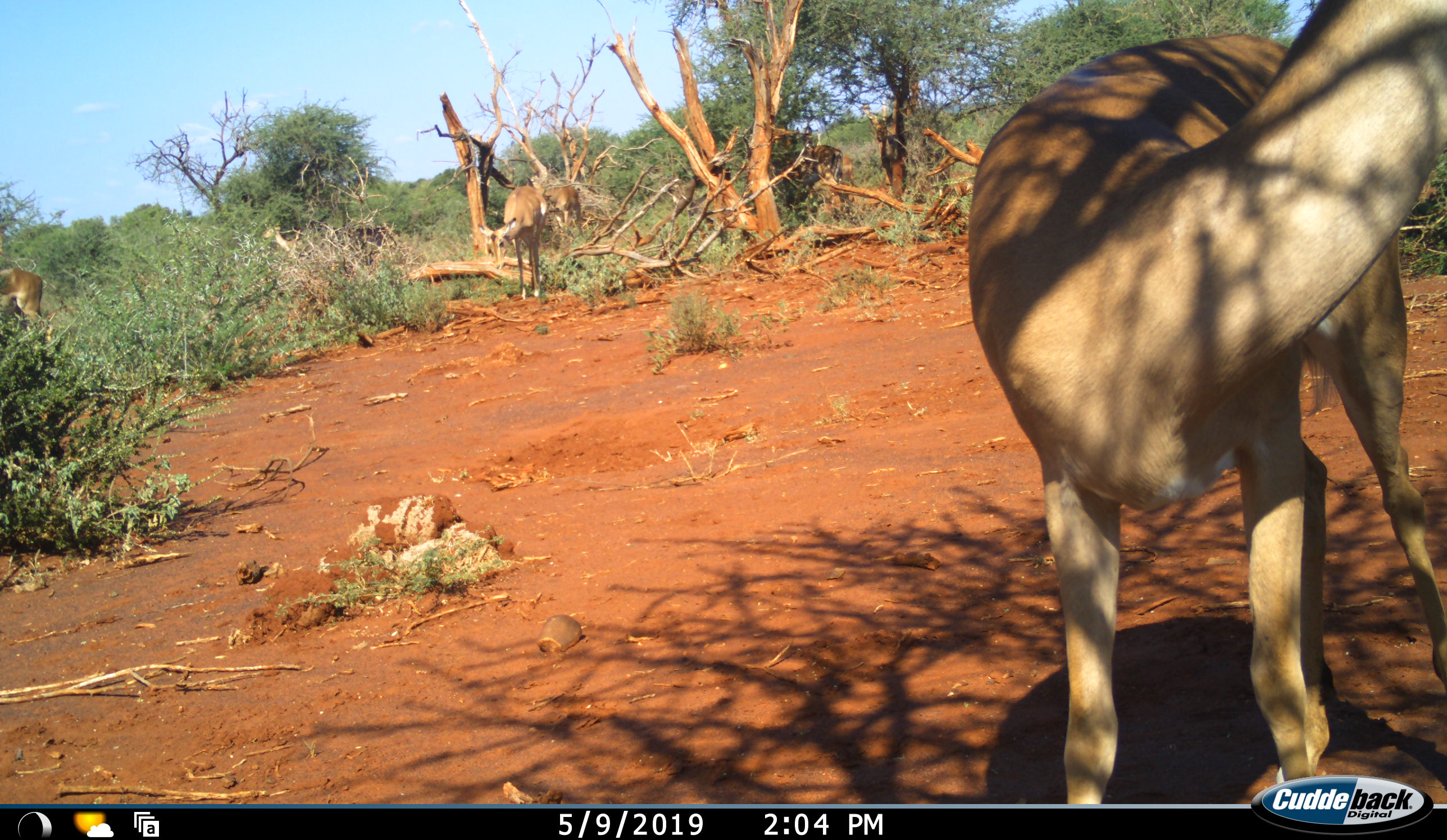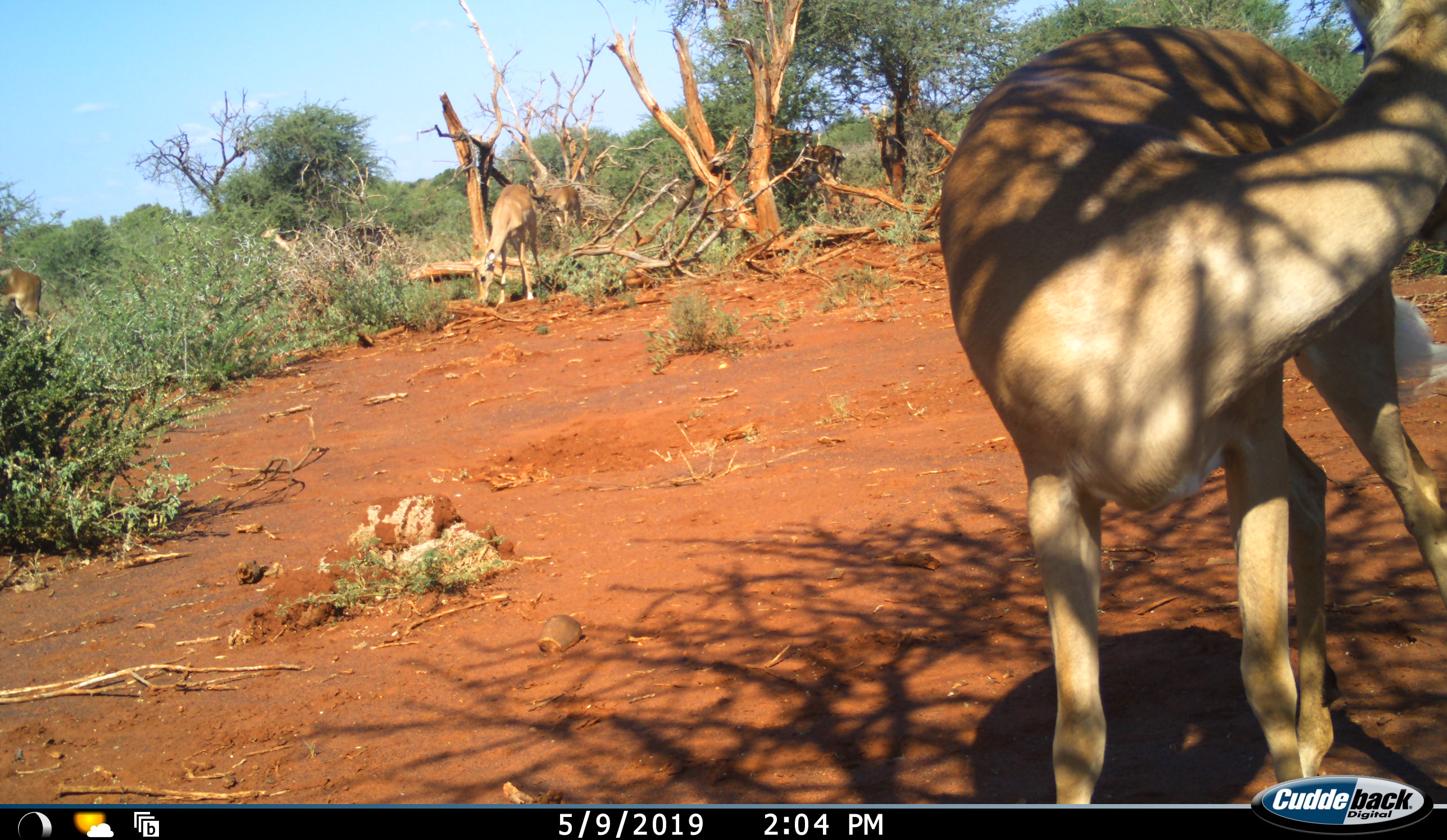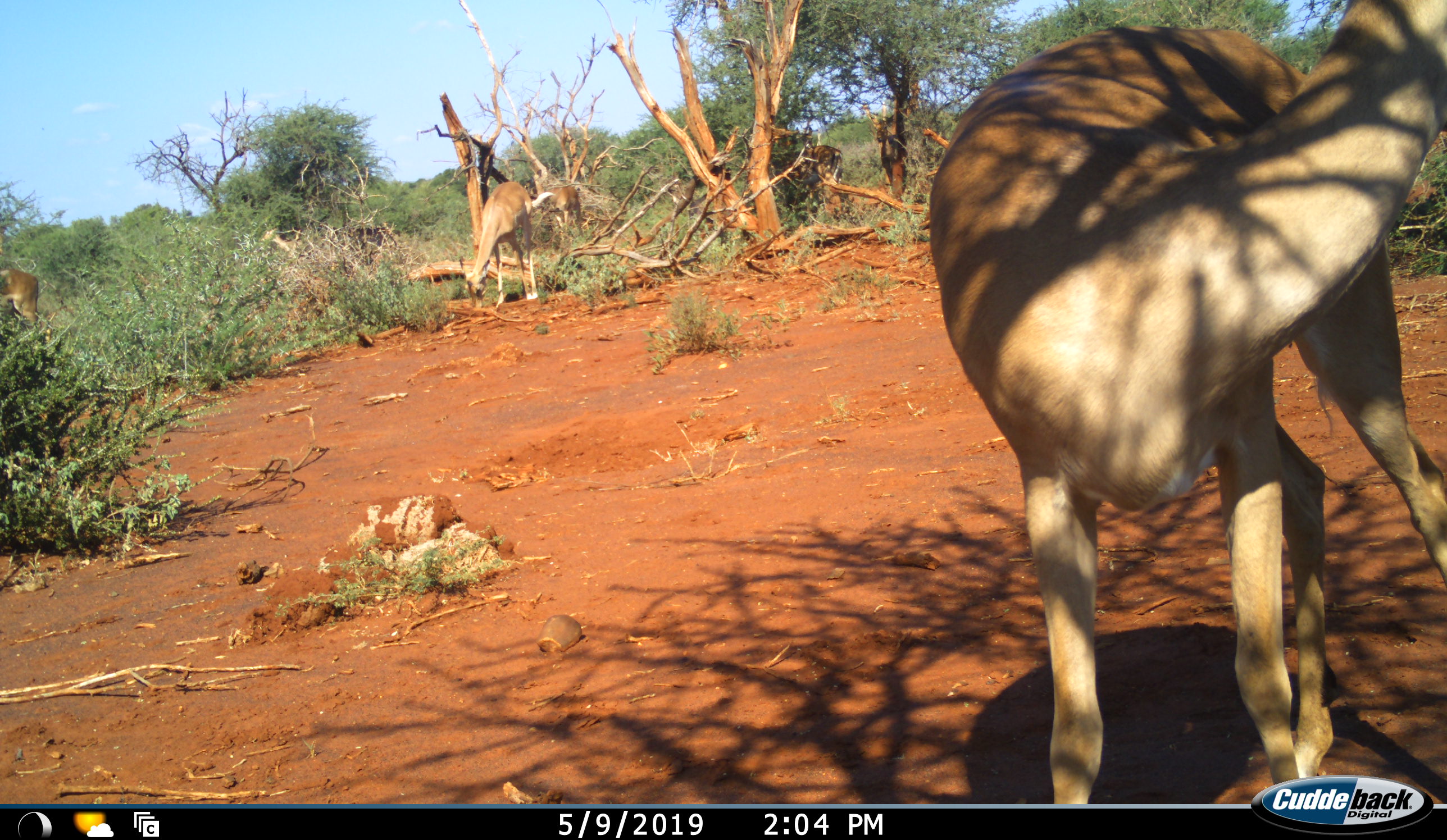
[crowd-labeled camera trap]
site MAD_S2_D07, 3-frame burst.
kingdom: Animalia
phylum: Chordata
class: Mammalia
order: Artiodactyla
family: Bovidae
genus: Aepyceros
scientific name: Aepyceros melampus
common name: impala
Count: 4.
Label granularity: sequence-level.